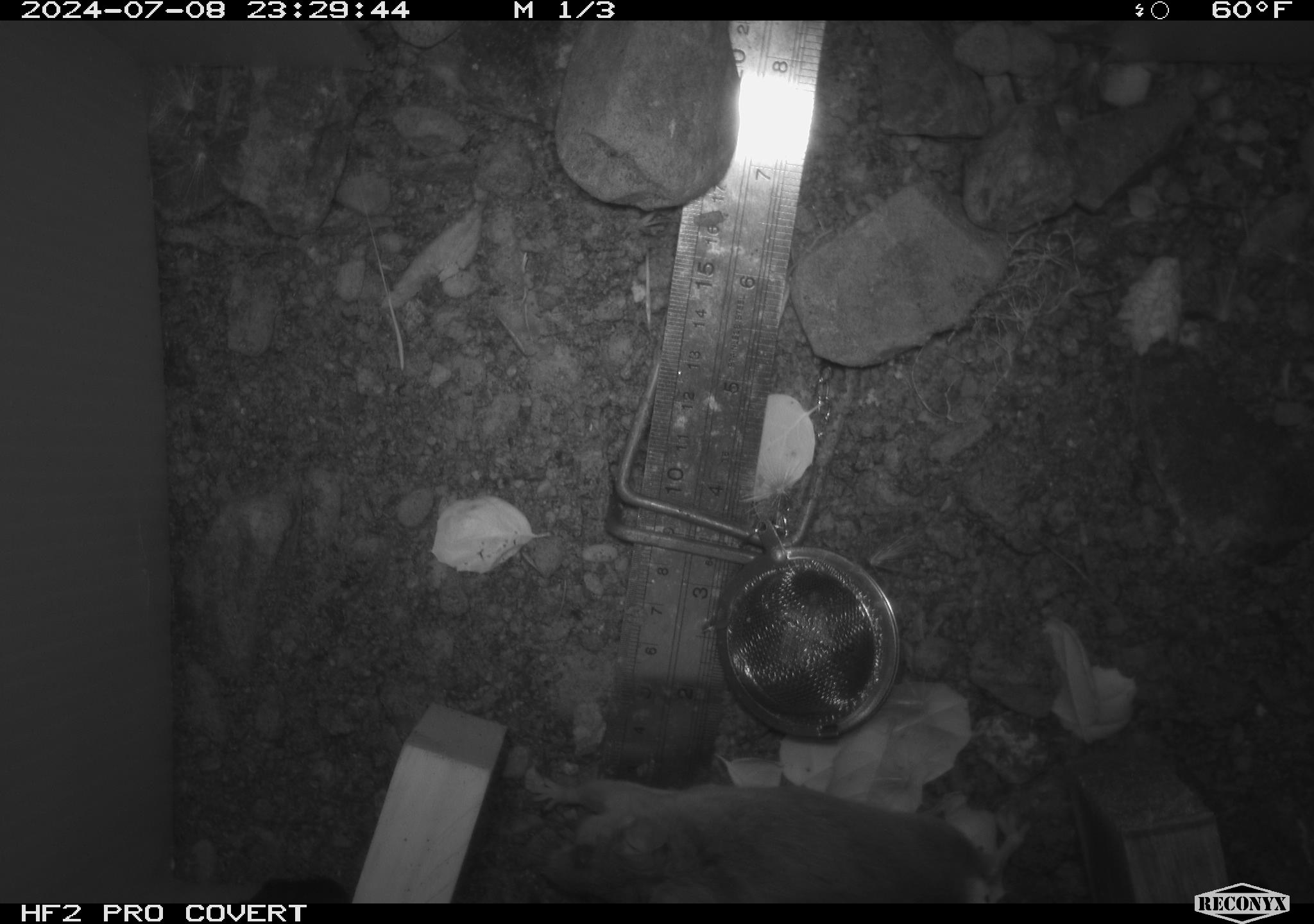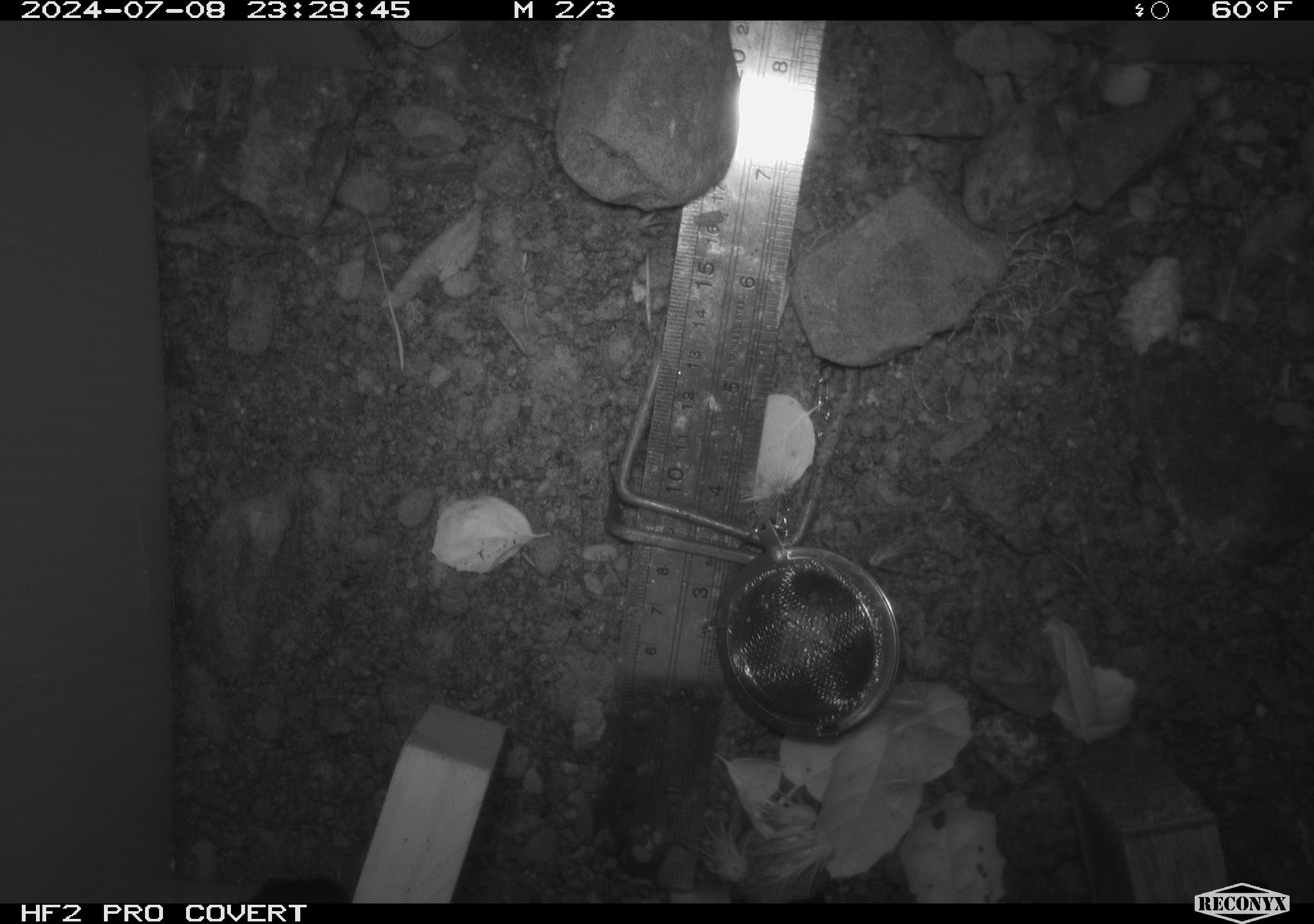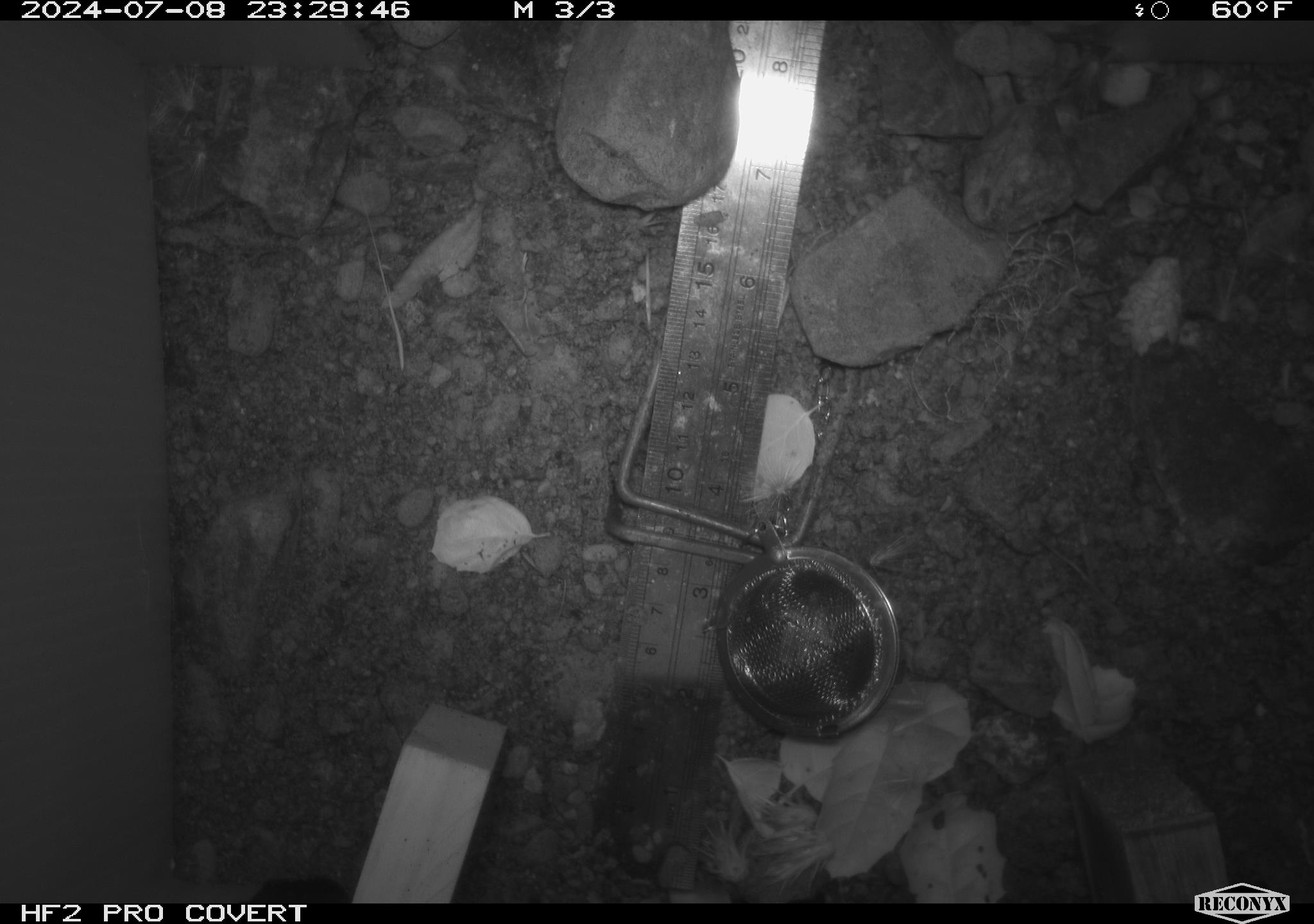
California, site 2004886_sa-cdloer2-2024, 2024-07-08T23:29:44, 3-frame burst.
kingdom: Animalia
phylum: Chordata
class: Mammalia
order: Rodentia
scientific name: Rodentia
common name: mouse species